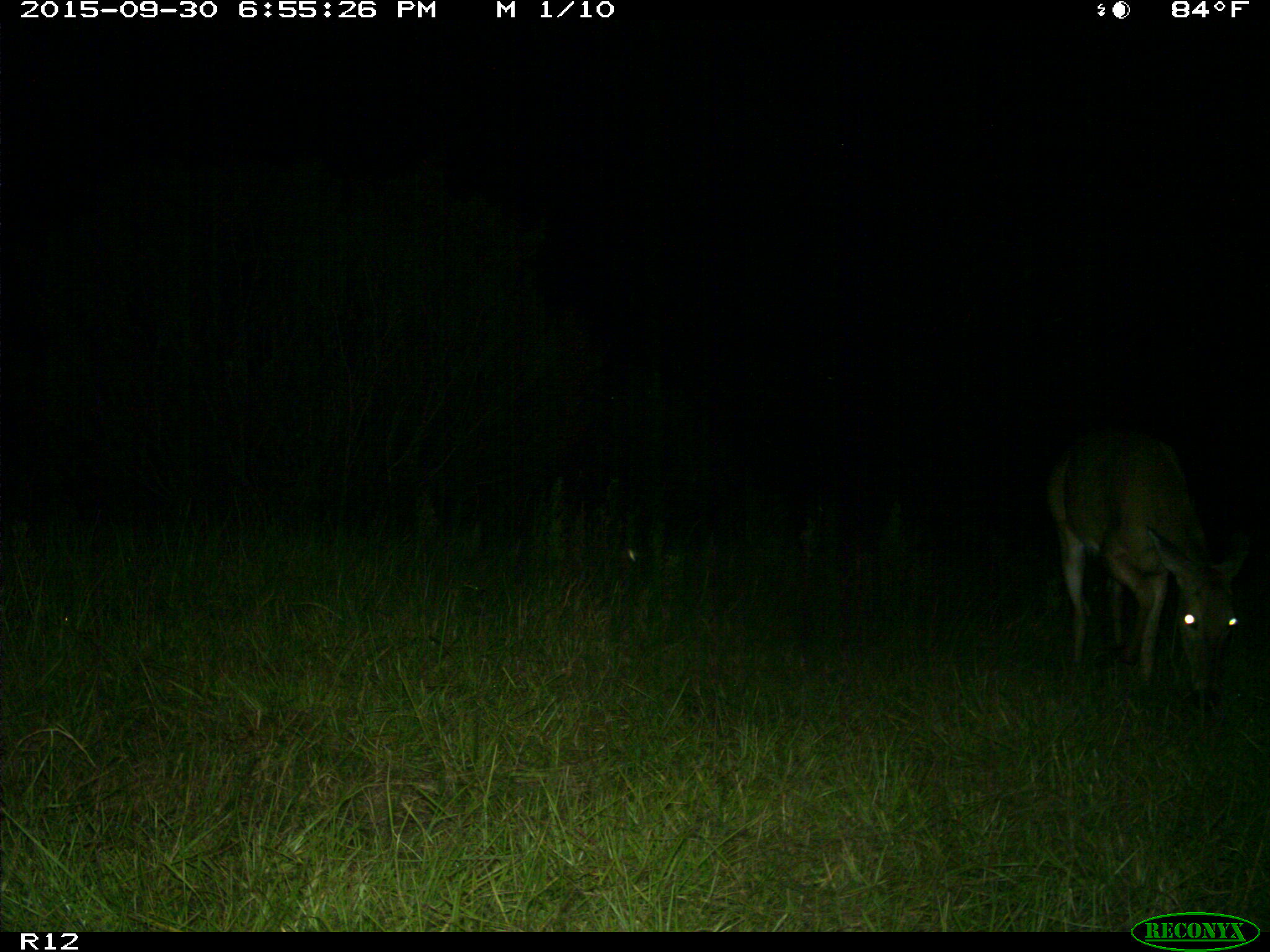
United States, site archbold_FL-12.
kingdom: Animalia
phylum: Chordata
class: Mammalia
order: Artiodactyla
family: Cervidae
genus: Odocoileus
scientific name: Odocoileus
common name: deer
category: unidentified deer